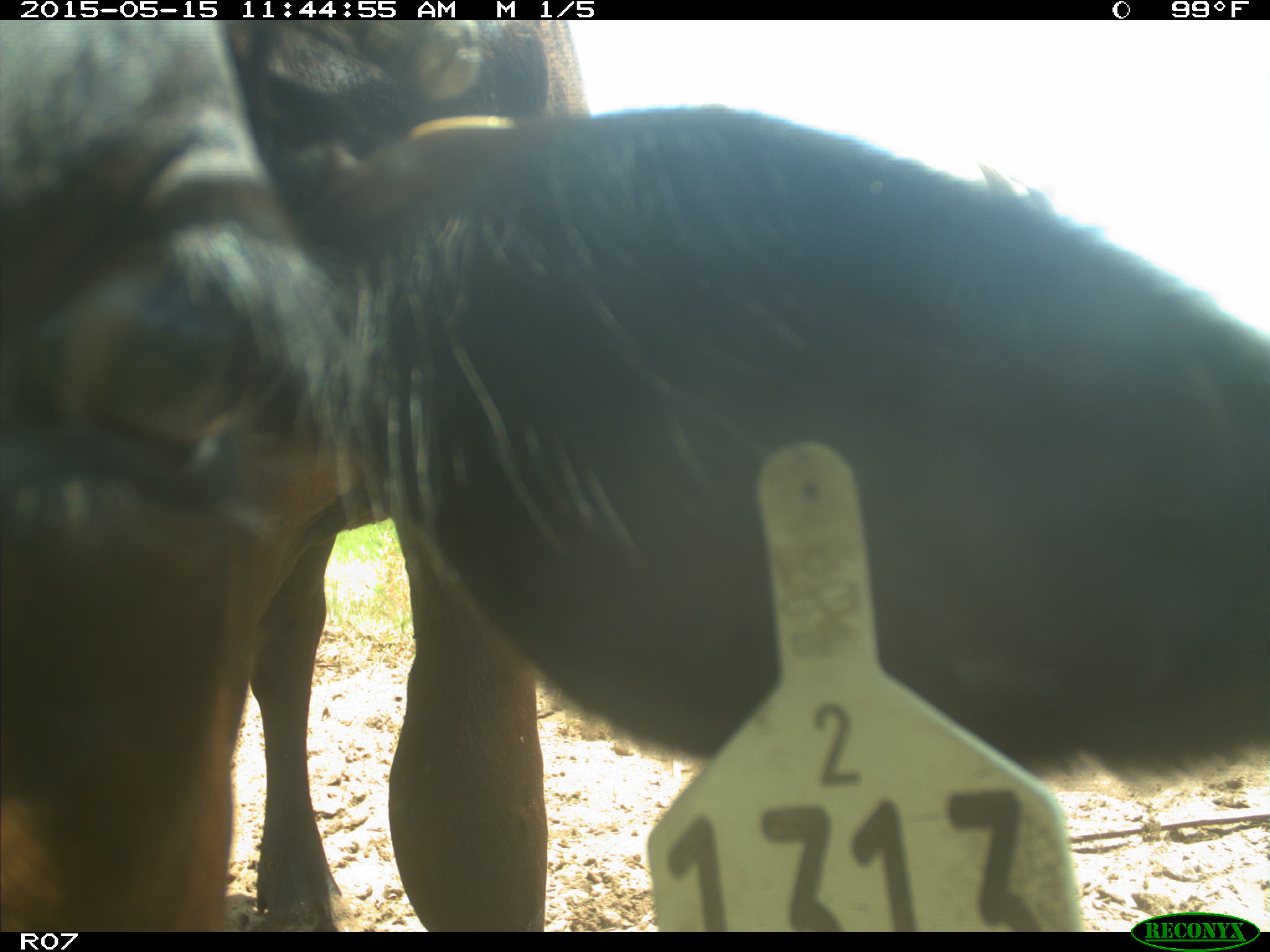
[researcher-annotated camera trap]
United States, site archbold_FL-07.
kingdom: Animalia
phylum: Chordata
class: Mammalia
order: Artiodactyla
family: Bovidae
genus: Bos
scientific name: Bos taurus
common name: domestic cow